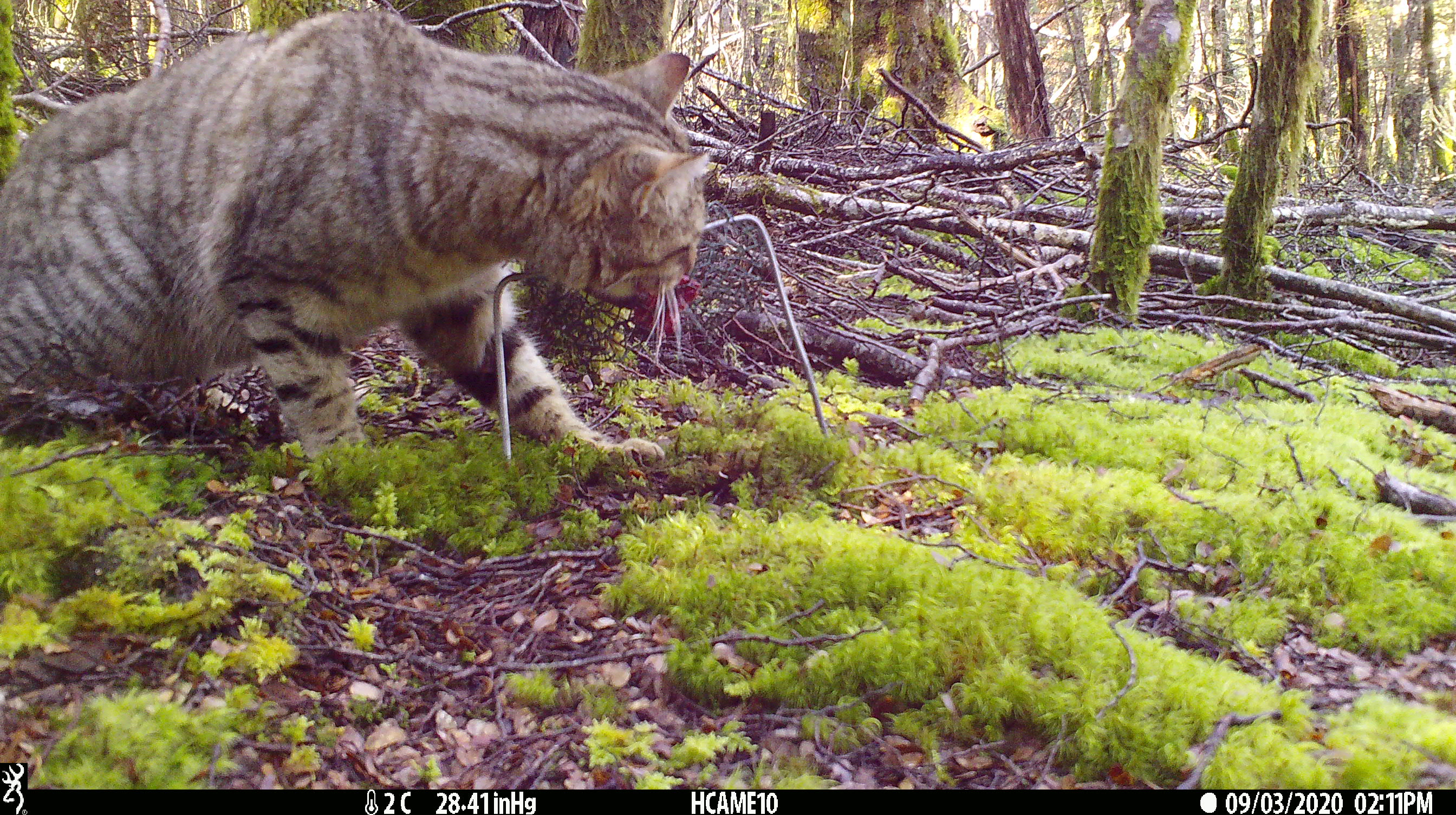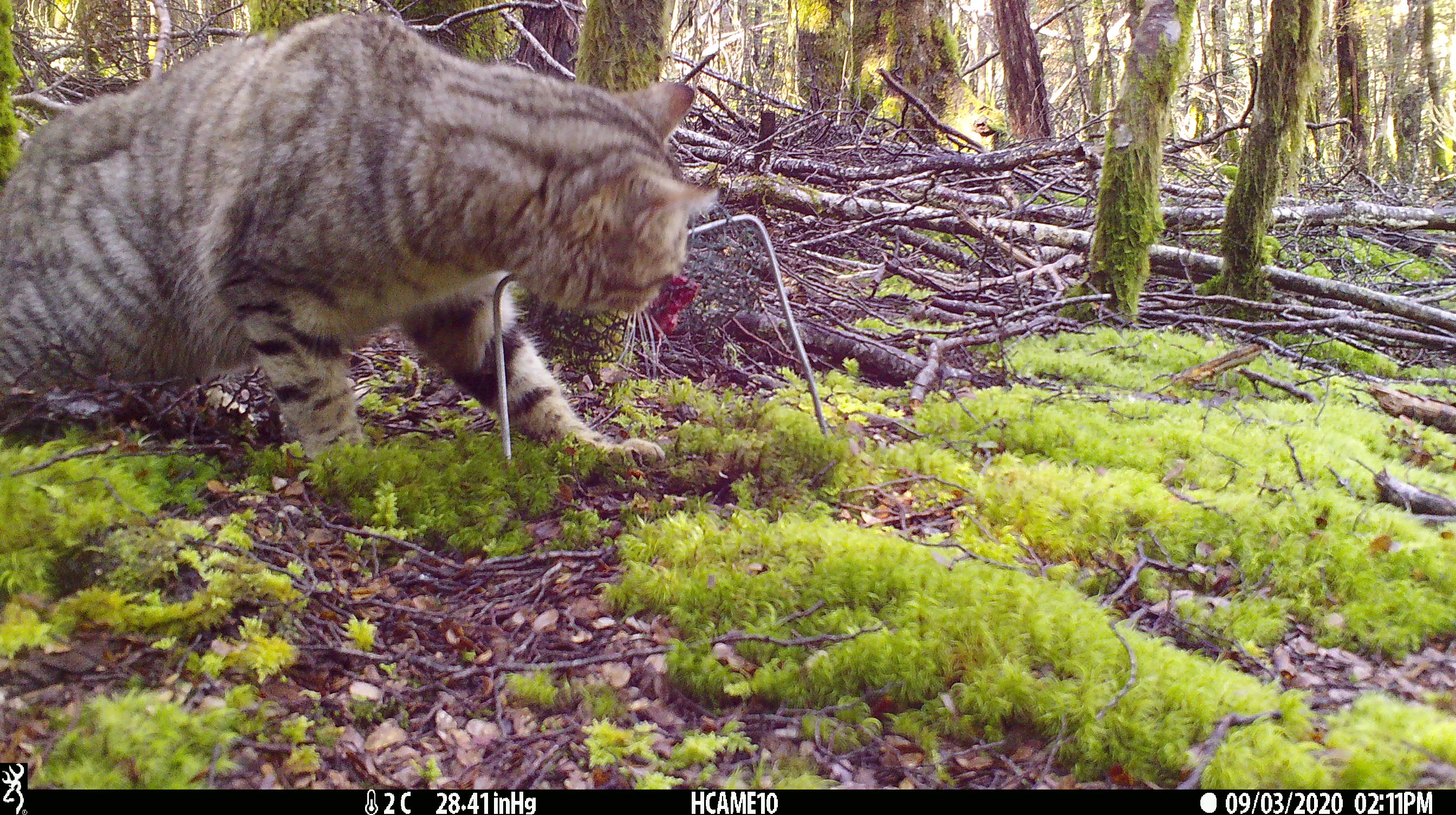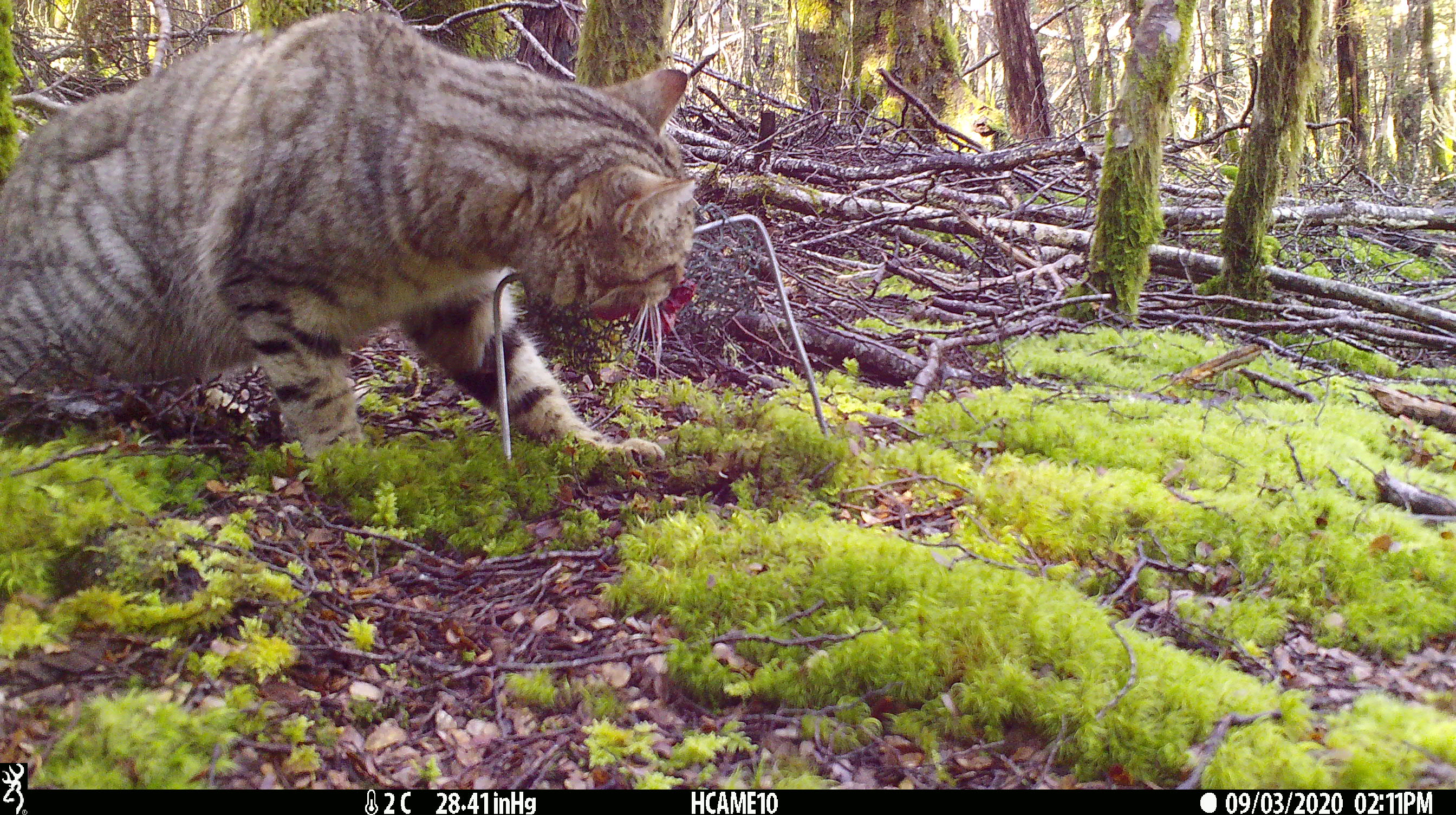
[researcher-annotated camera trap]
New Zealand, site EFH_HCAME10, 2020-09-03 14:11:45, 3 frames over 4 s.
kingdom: Animalia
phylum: Chordata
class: Mammalia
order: Carnivora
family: Felidae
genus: Felis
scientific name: Felis catus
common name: domestic cat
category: cat